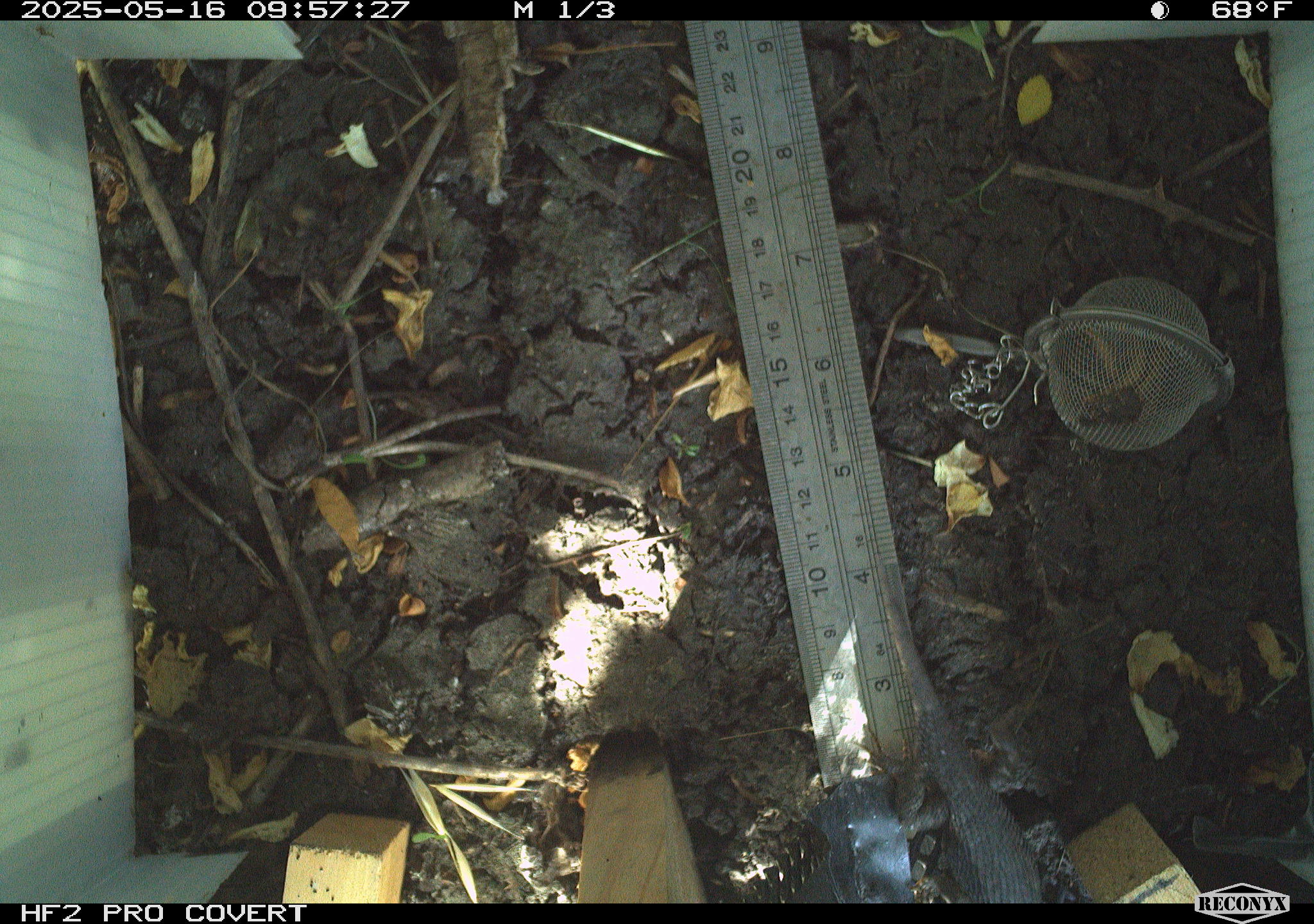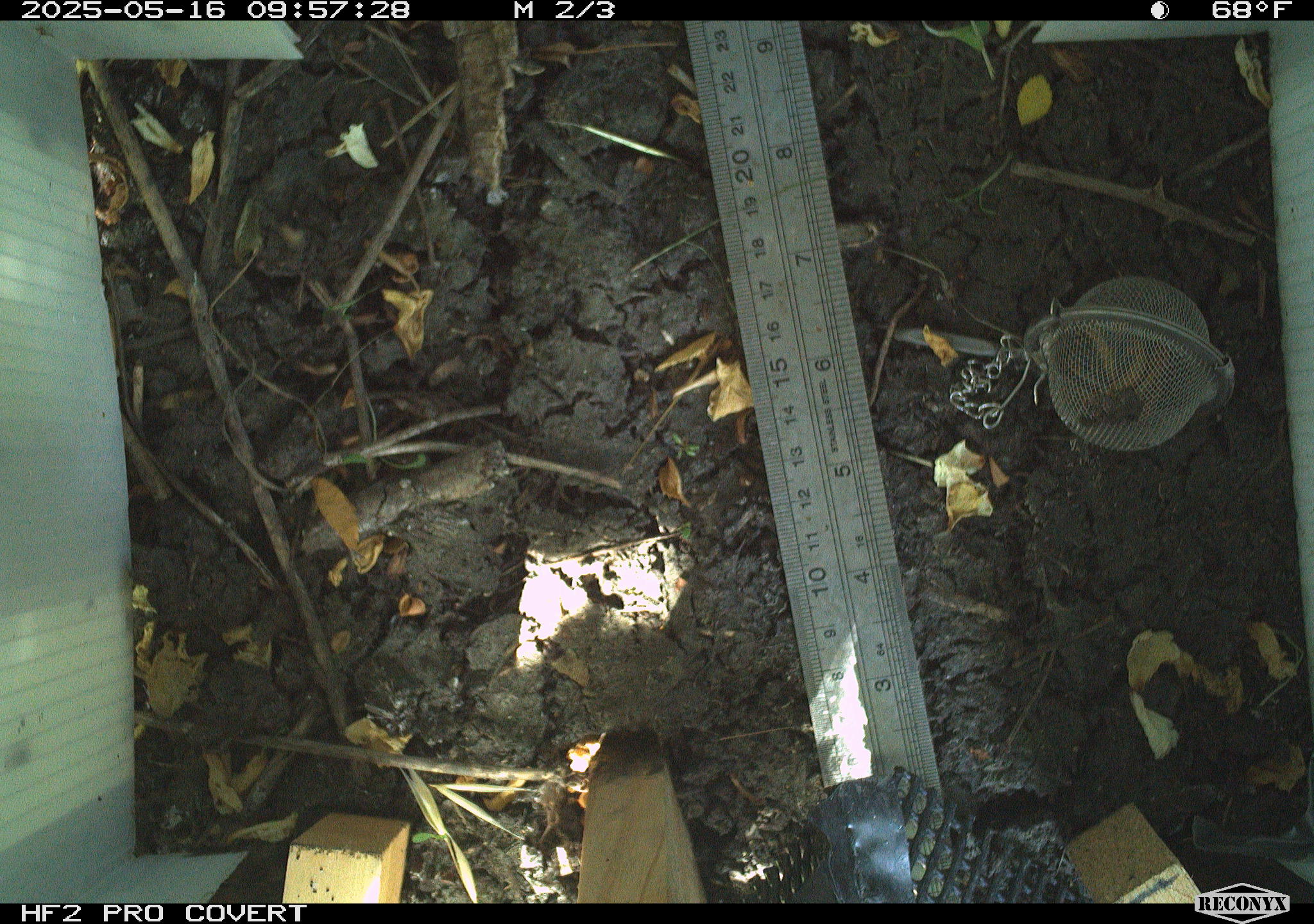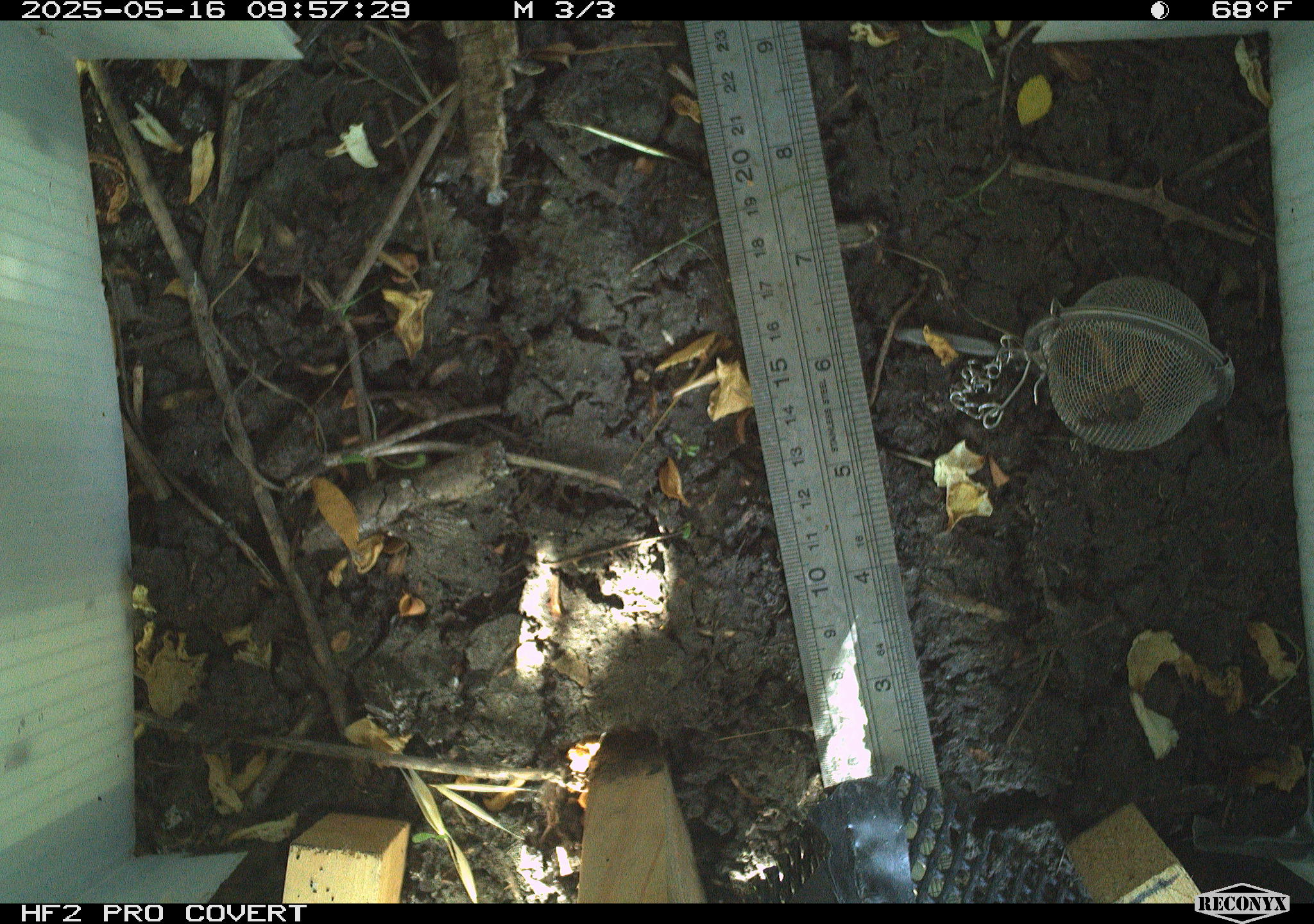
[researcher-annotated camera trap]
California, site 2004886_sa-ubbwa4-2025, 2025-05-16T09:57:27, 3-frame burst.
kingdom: Animalia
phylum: Chordata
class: Reptilia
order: Squamata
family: Phrynosomatidae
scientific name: Phrynosomatidae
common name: north american spiny lizards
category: sceloporus/uta species